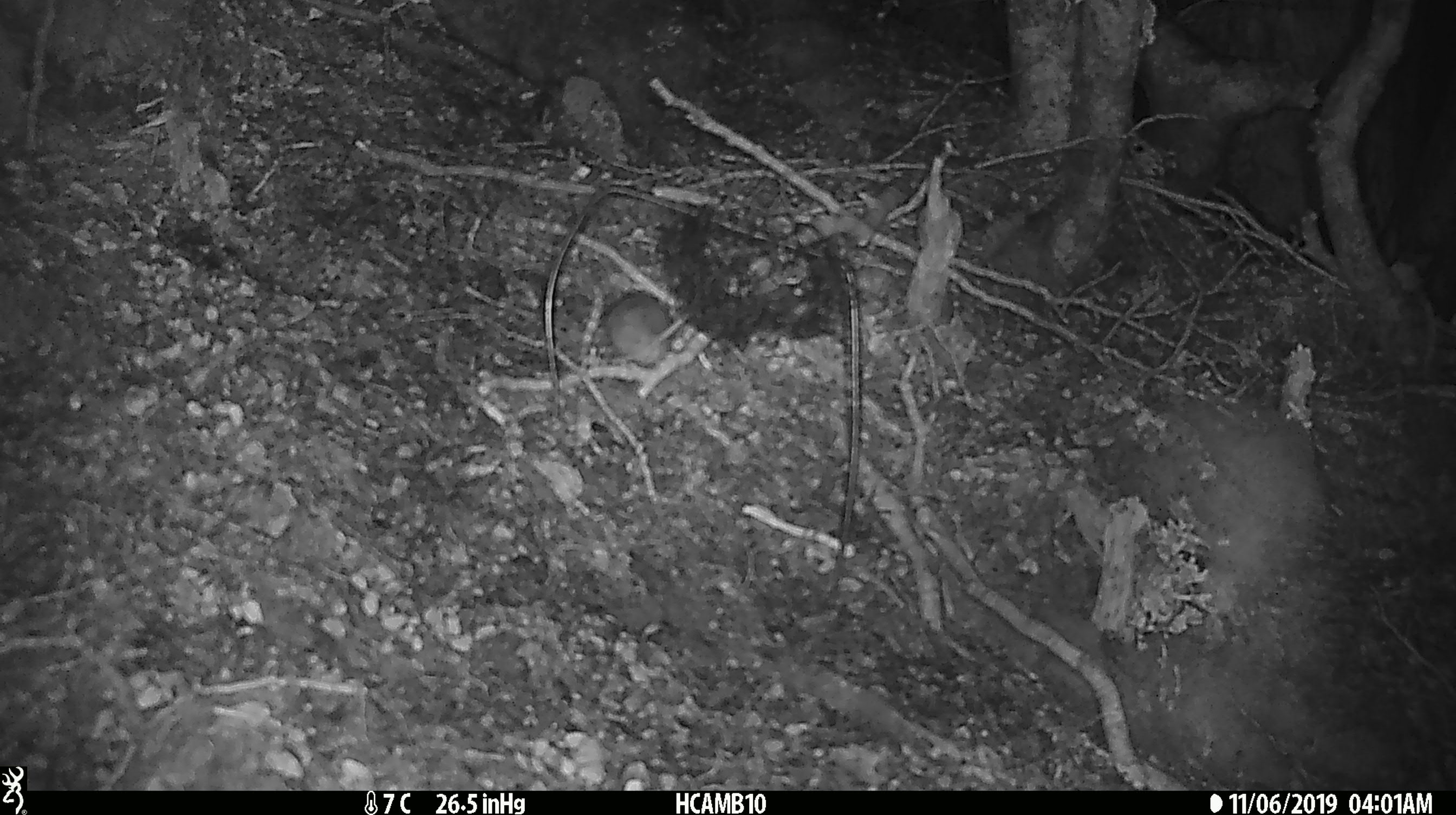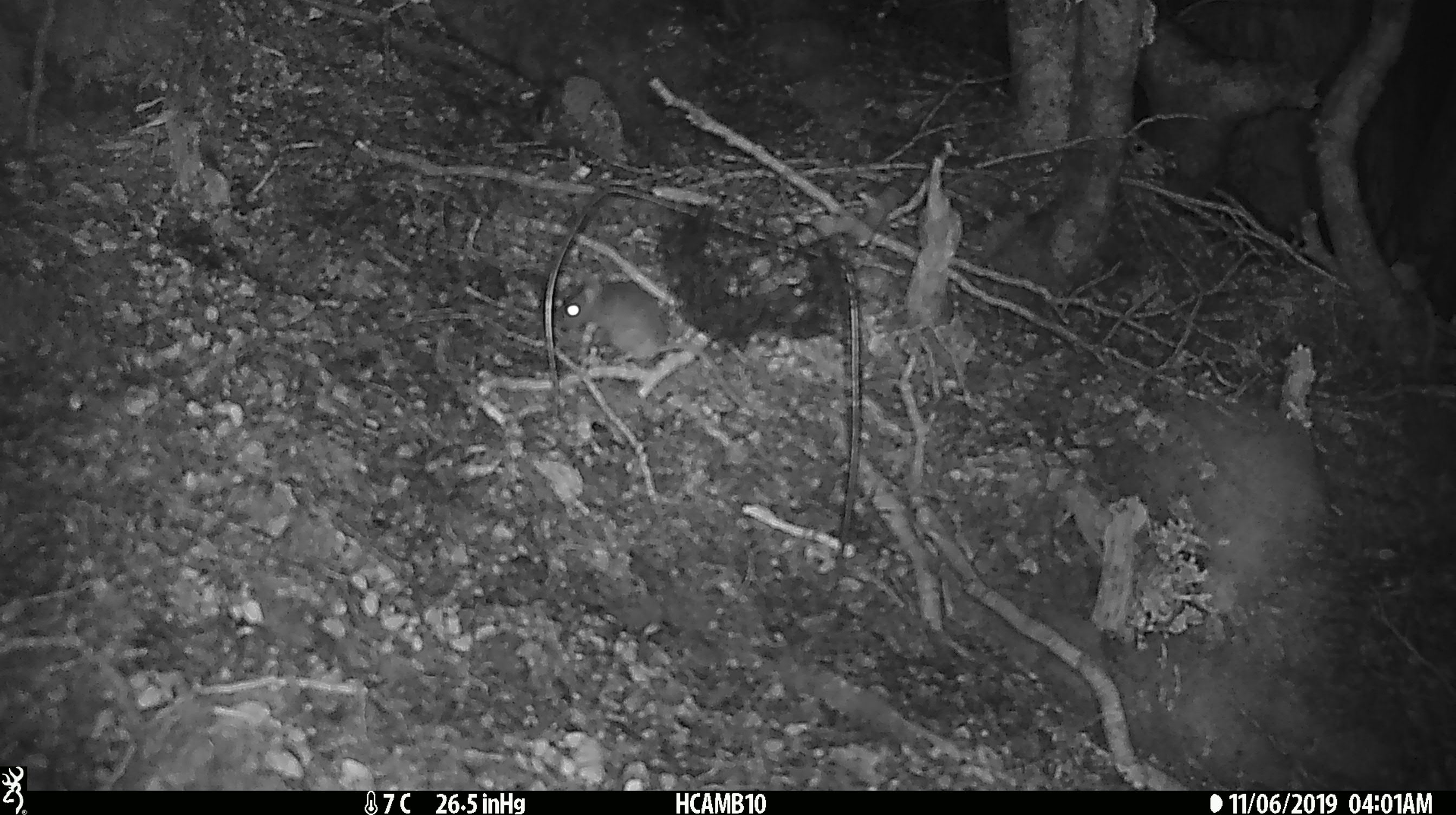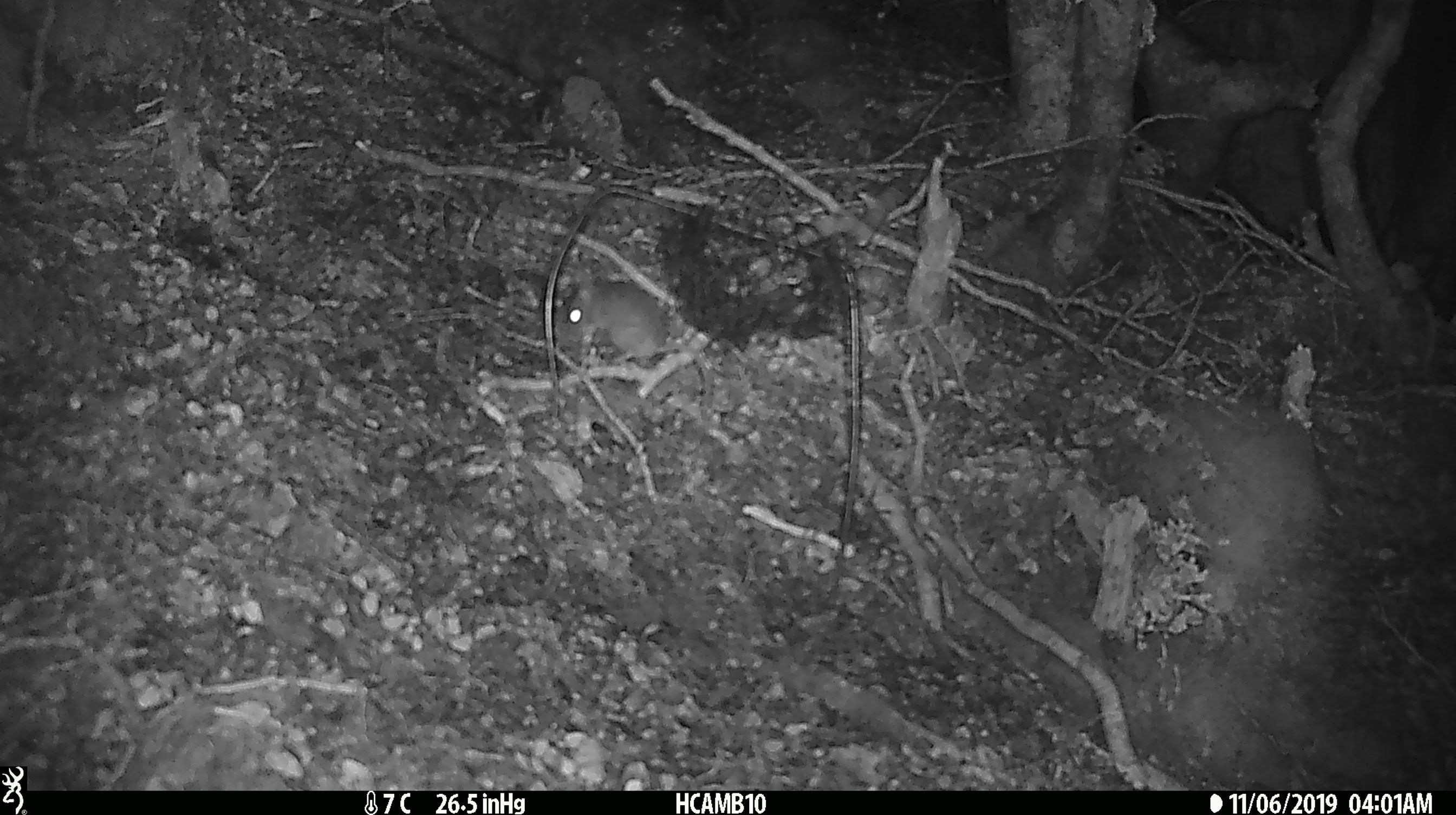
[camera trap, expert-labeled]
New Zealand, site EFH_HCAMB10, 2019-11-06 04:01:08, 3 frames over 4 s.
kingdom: Animalia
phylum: Chordata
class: Mammalia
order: Rodentia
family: Muridae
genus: Mus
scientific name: Mus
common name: mouse